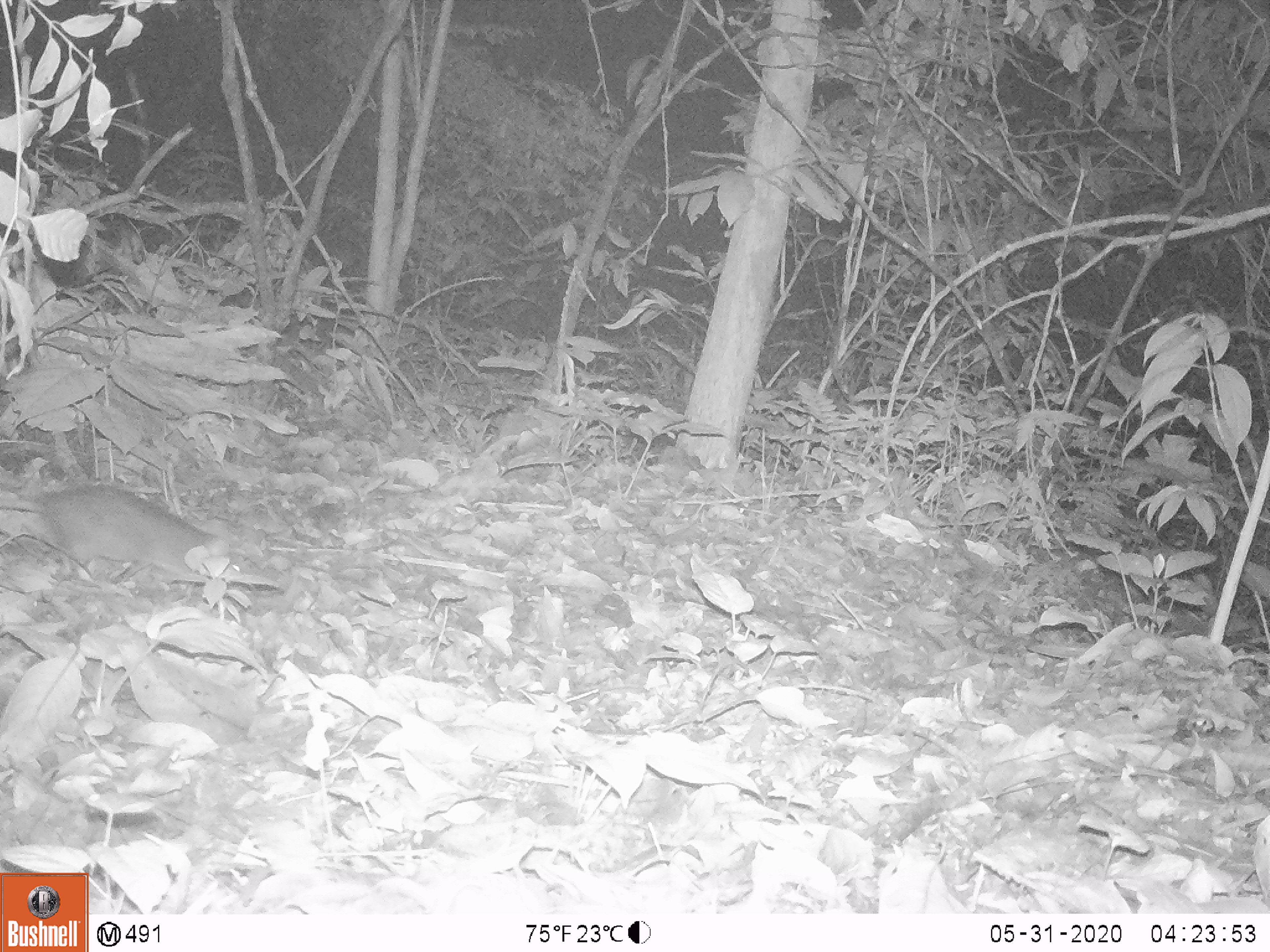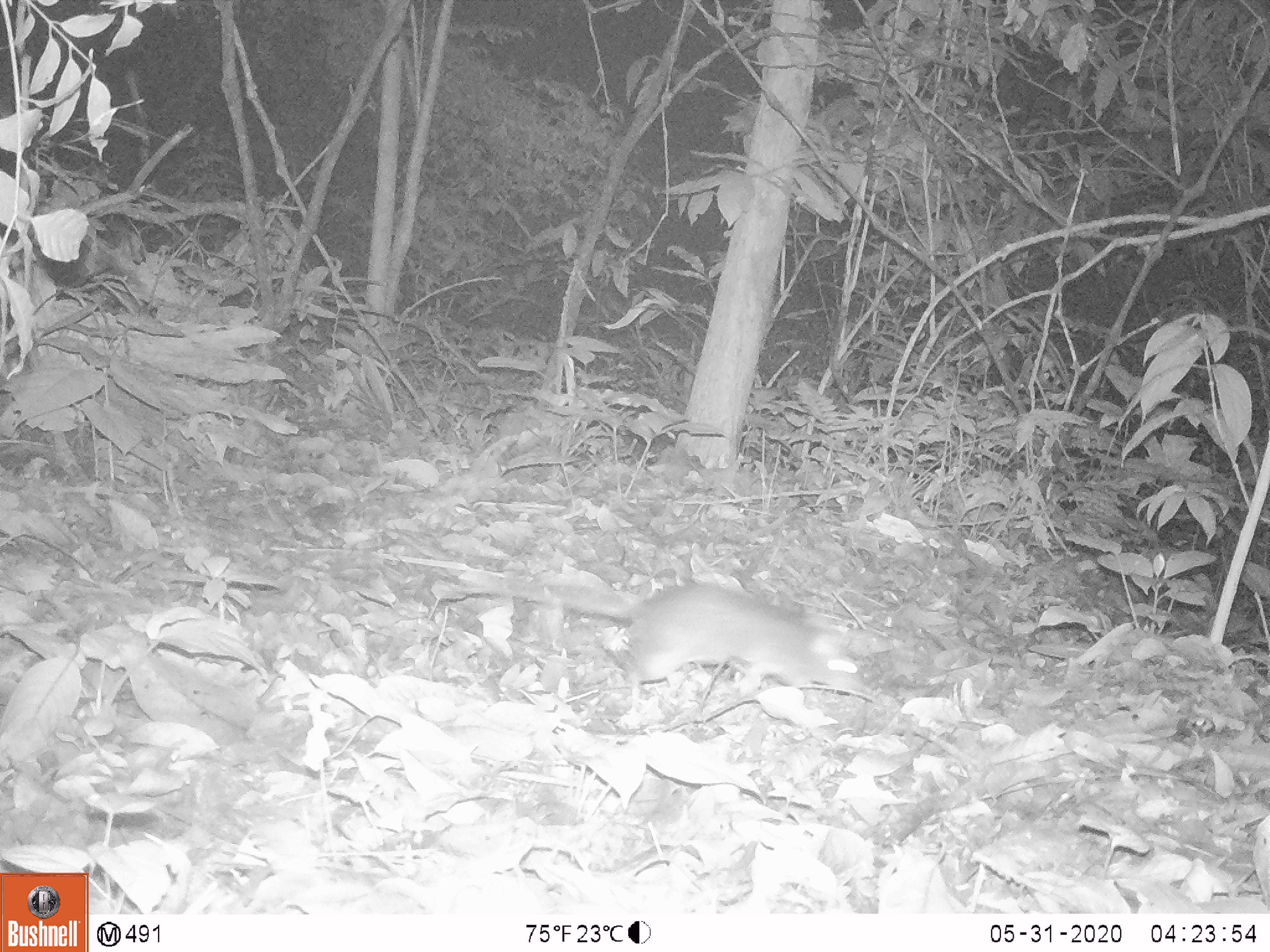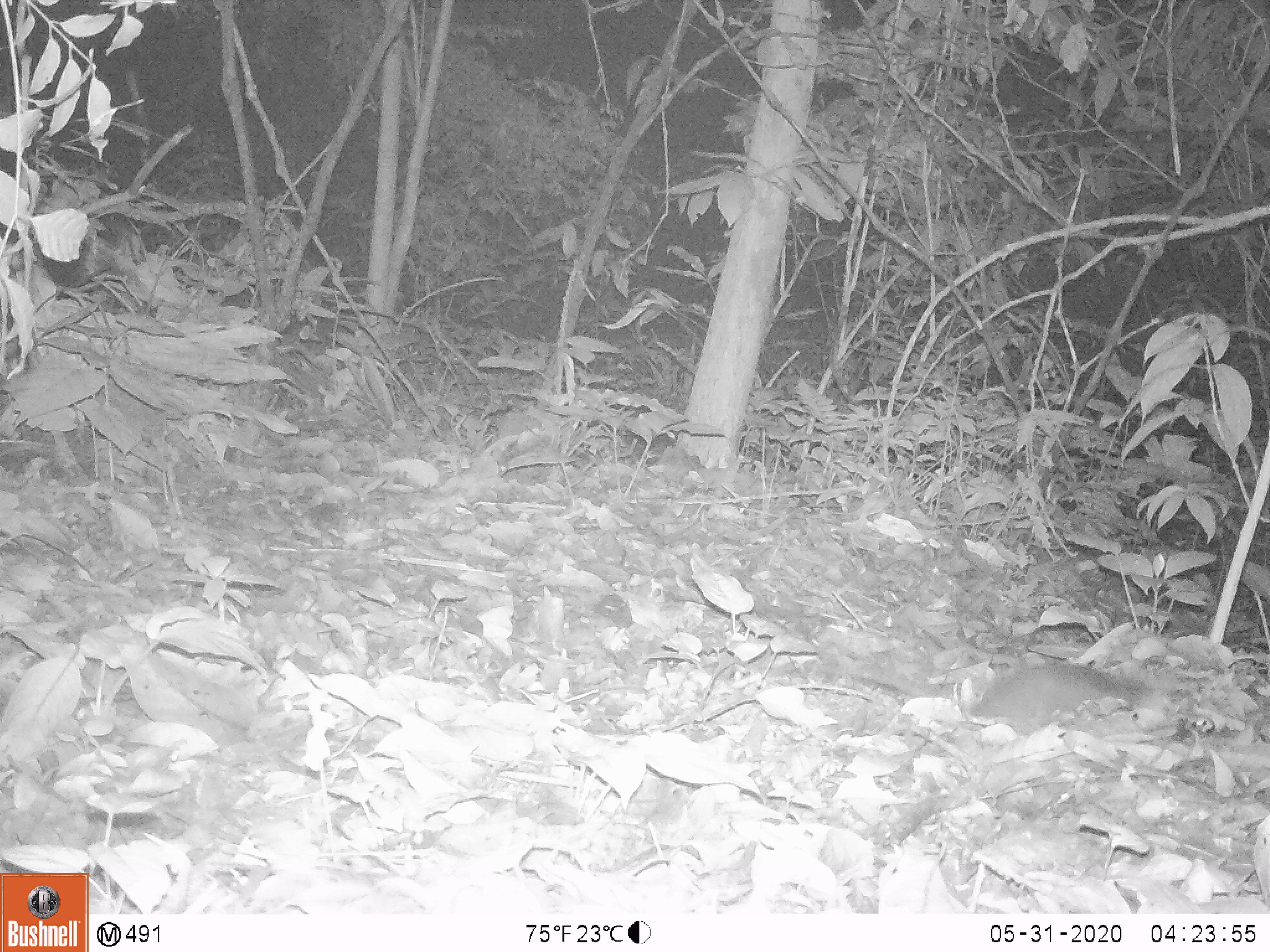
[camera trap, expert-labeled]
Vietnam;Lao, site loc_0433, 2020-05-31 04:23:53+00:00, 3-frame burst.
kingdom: Animalia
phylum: Chordata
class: Mammalia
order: Rodentia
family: Muridae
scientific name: Muridae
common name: old-world mice and rats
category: unidentified murid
Unidentified murid (old-world mice and rats) (Muridae). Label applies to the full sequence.